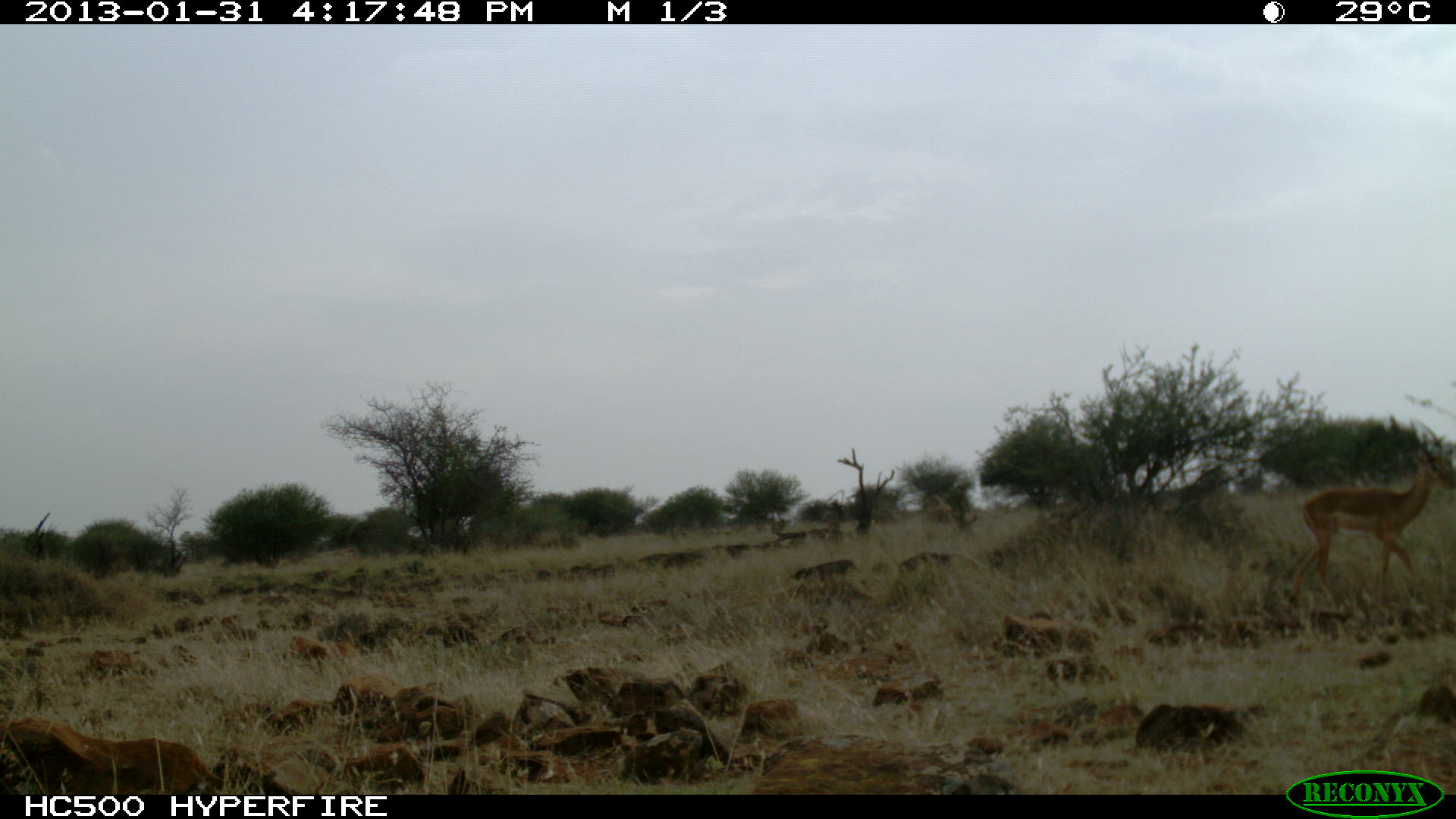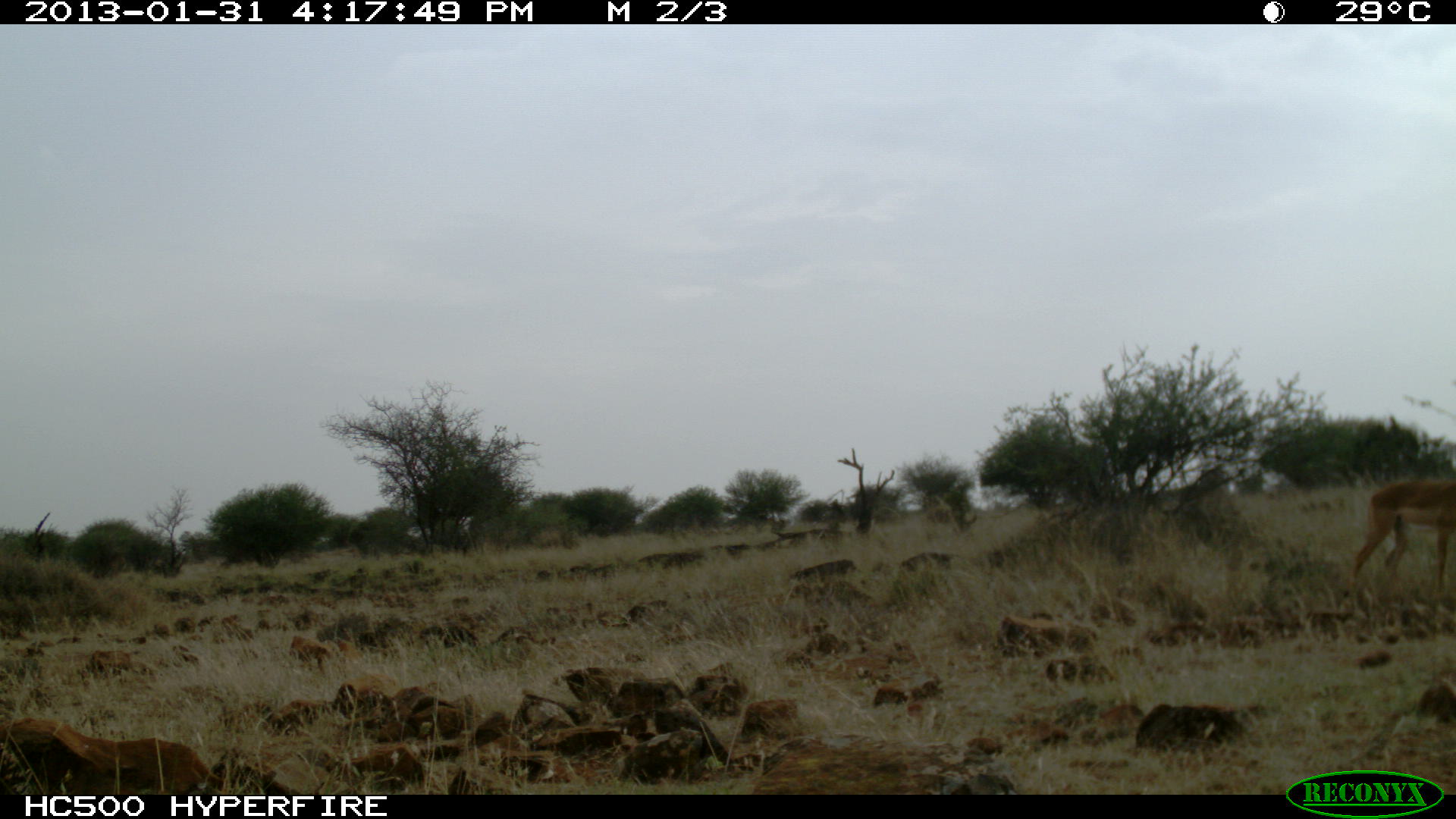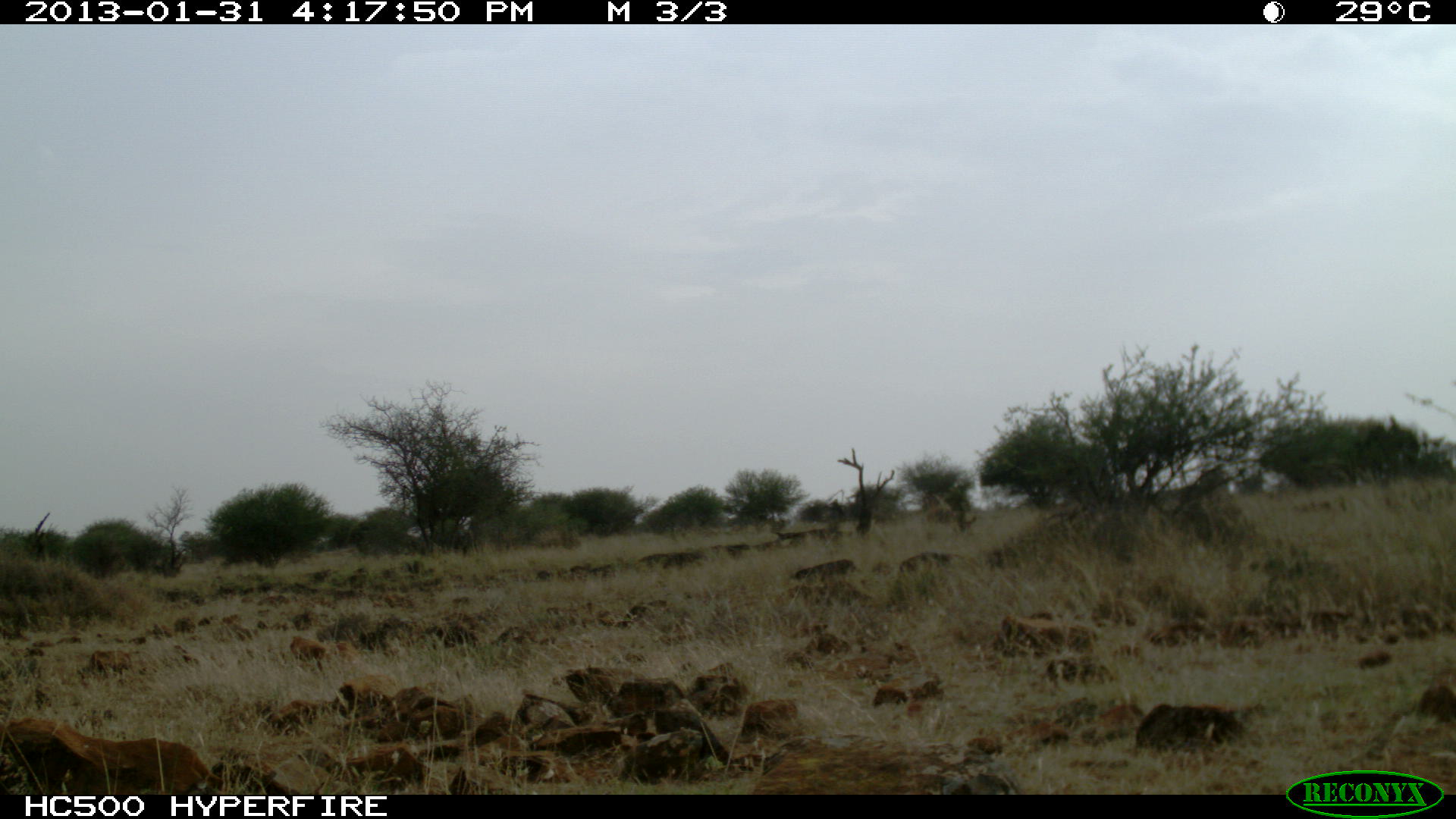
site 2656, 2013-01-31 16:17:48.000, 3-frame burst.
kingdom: Animalia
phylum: Chordata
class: Mammalia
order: Artiodactyla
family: Bovidae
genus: Aepyceros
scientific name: Aepyceros melampus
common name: impala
Aepyceros melampus (impala), count 1.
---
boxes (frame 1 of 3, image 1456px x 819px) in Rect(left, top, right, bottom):
aepyceros melampus: Rect(1285, 417, 1455, 607)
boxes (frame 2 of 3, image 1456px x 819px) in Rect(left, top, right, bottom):
aepyceros melampus: Rect(1344, 473, 1454, 594)